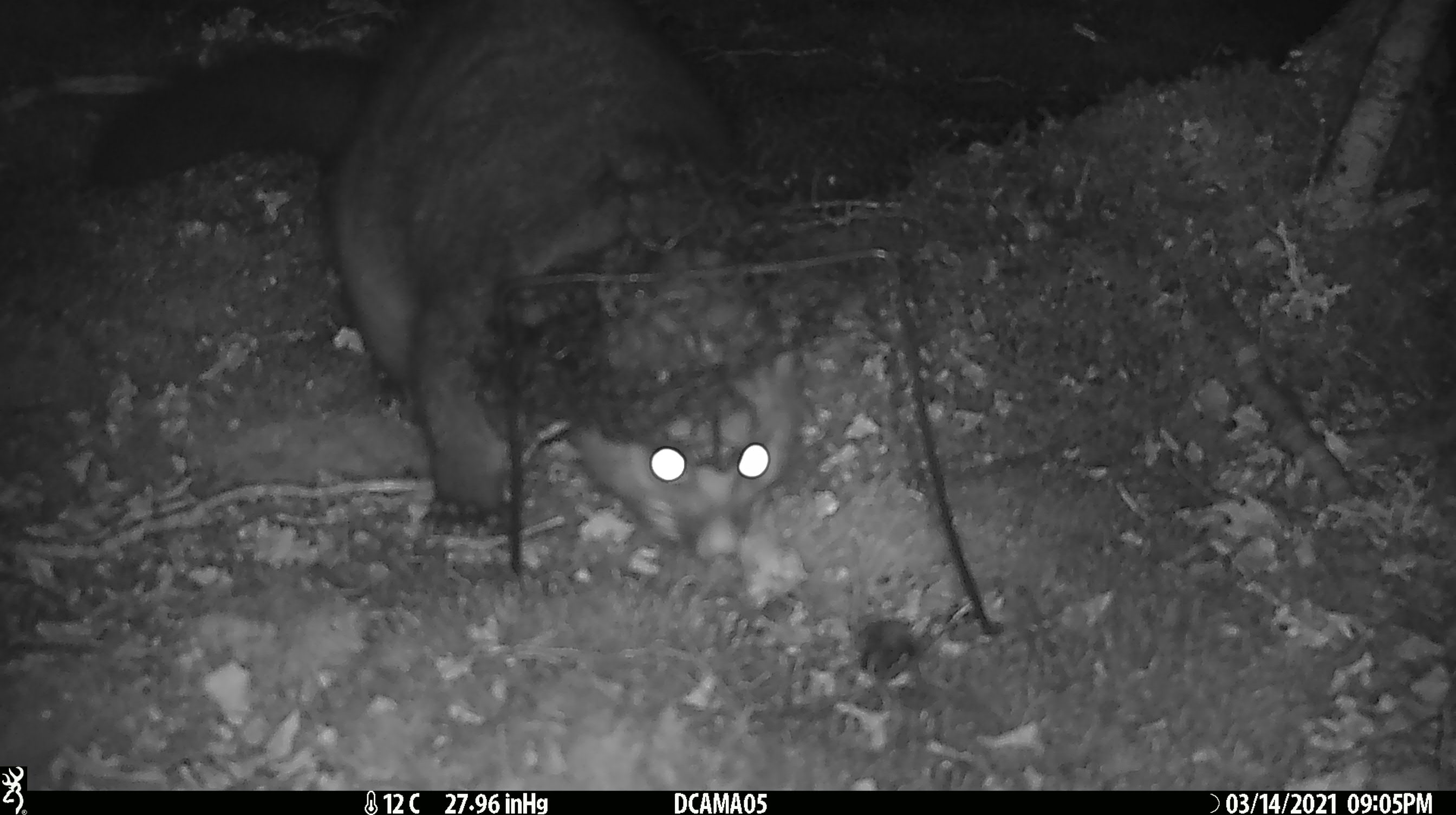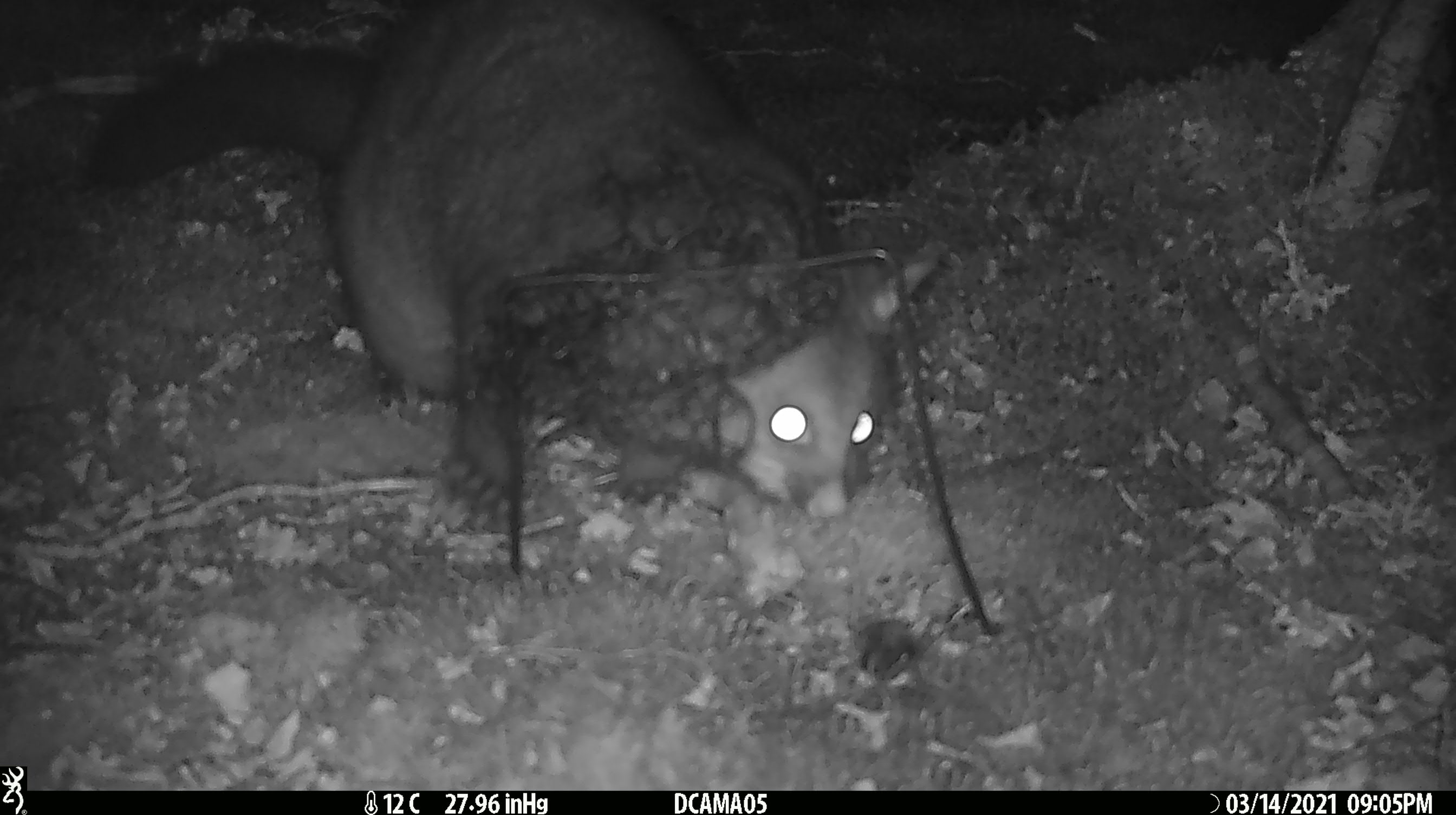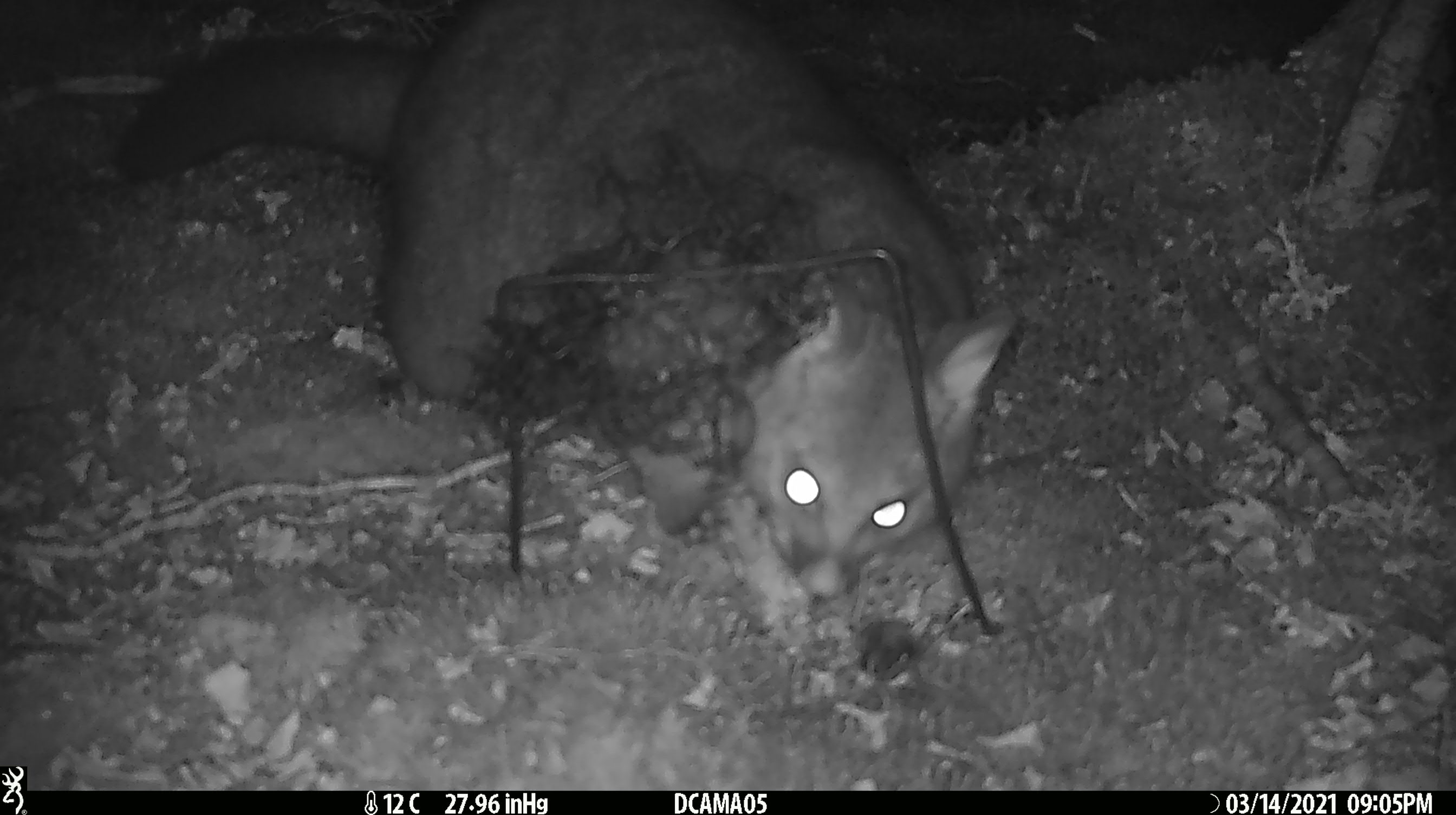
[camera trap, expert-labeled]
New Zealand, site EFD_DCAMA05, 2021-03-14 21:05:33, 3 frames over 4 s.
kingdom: Animalia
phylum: Chordata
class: Mammalia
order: Diprotodontia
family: Phalangeridae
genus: Trichosurus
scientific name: Trichosurus vulpecula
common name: common brushtail possum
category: possum